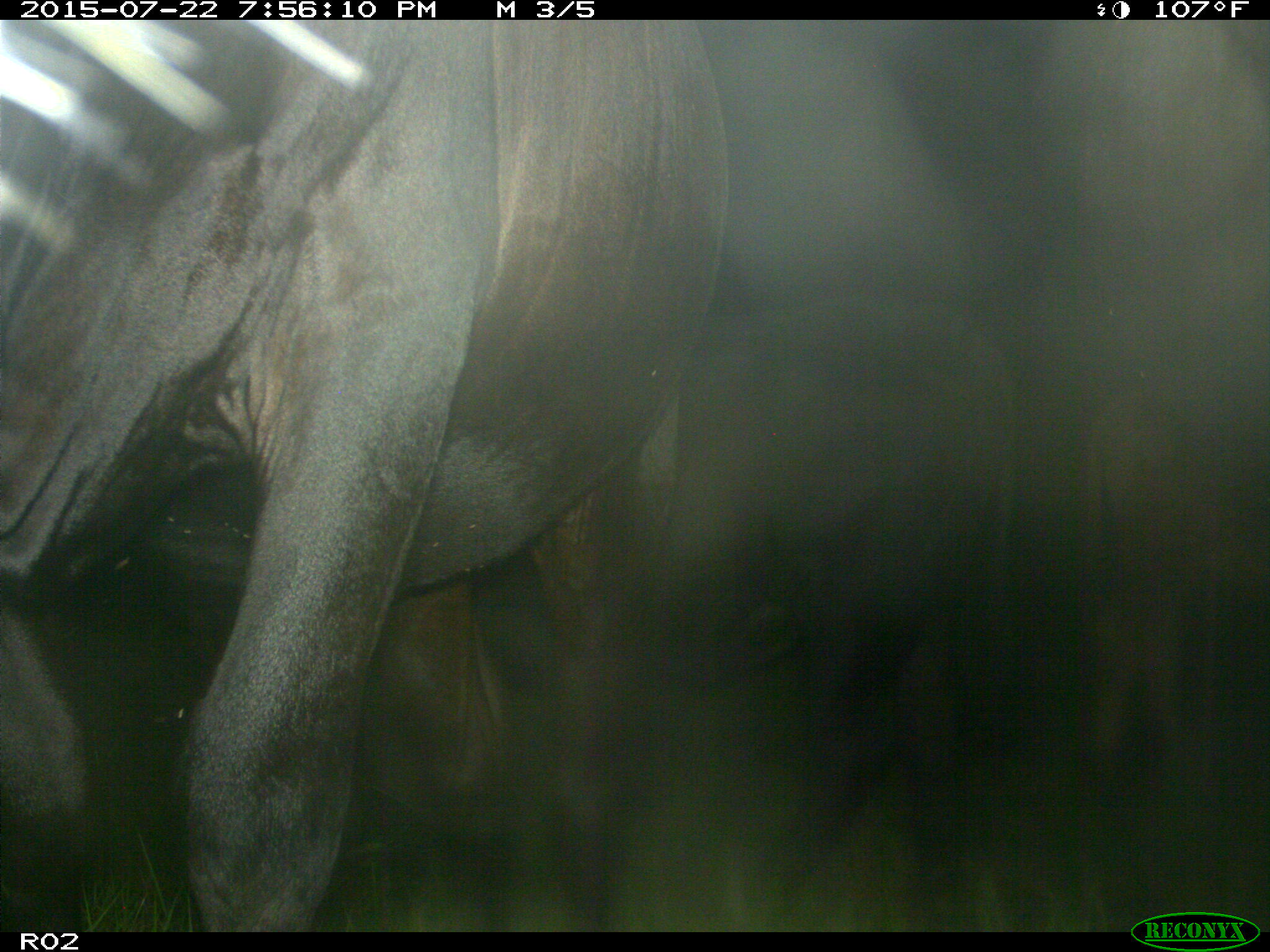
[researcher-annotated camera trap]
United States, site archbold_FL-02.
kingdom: Animalia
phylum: Chordata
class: Mammalia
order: Artiodactyla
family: Bovidae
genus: Bos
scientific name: Bos taurus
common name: domestic cow